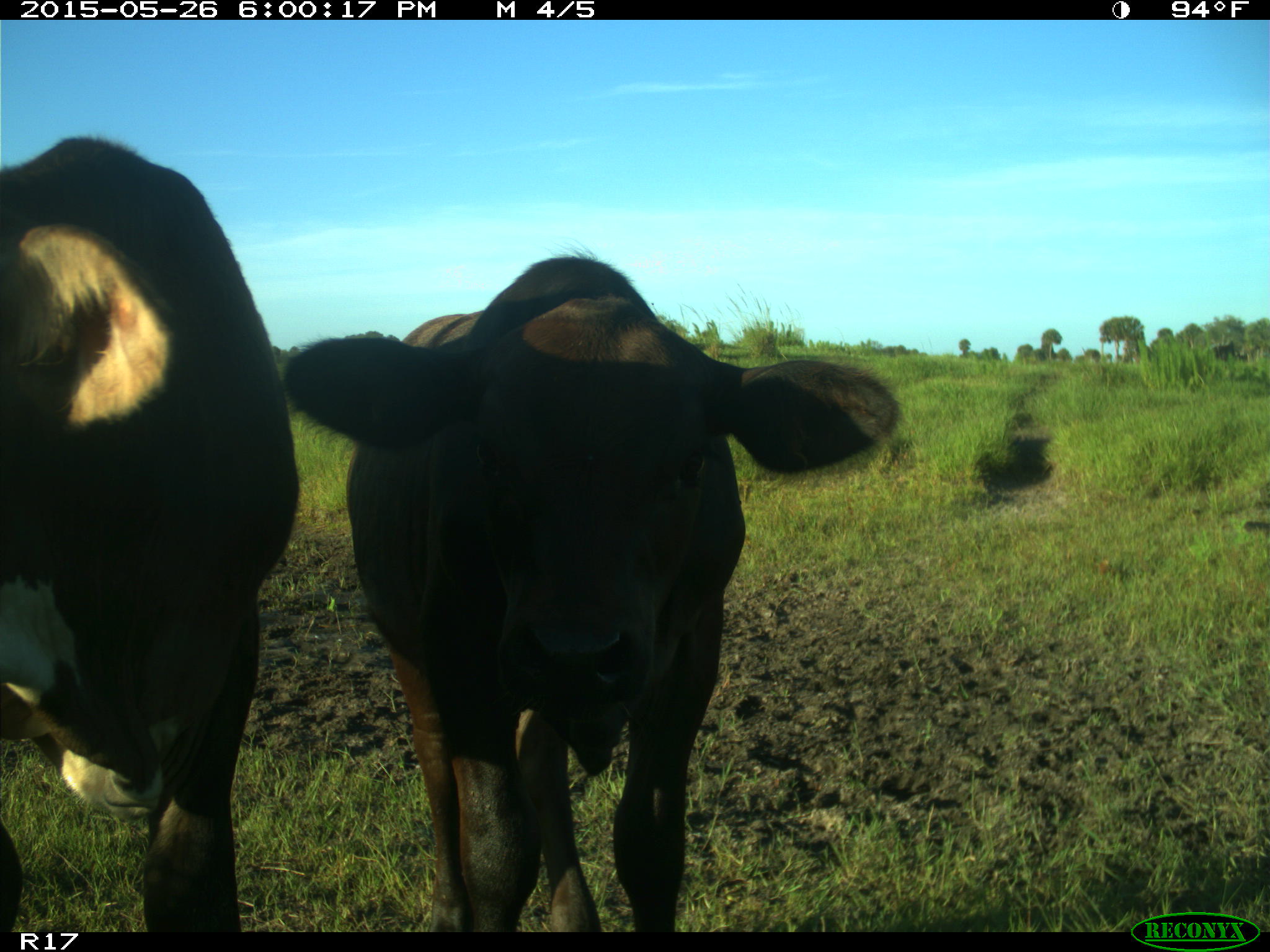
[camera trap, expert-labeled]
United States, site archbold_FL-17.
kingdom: Animalia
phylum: Chordata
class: Mammalia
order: Artiodactyla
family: Bovidae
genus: Bos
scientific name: Bos taurus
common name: domestic cow